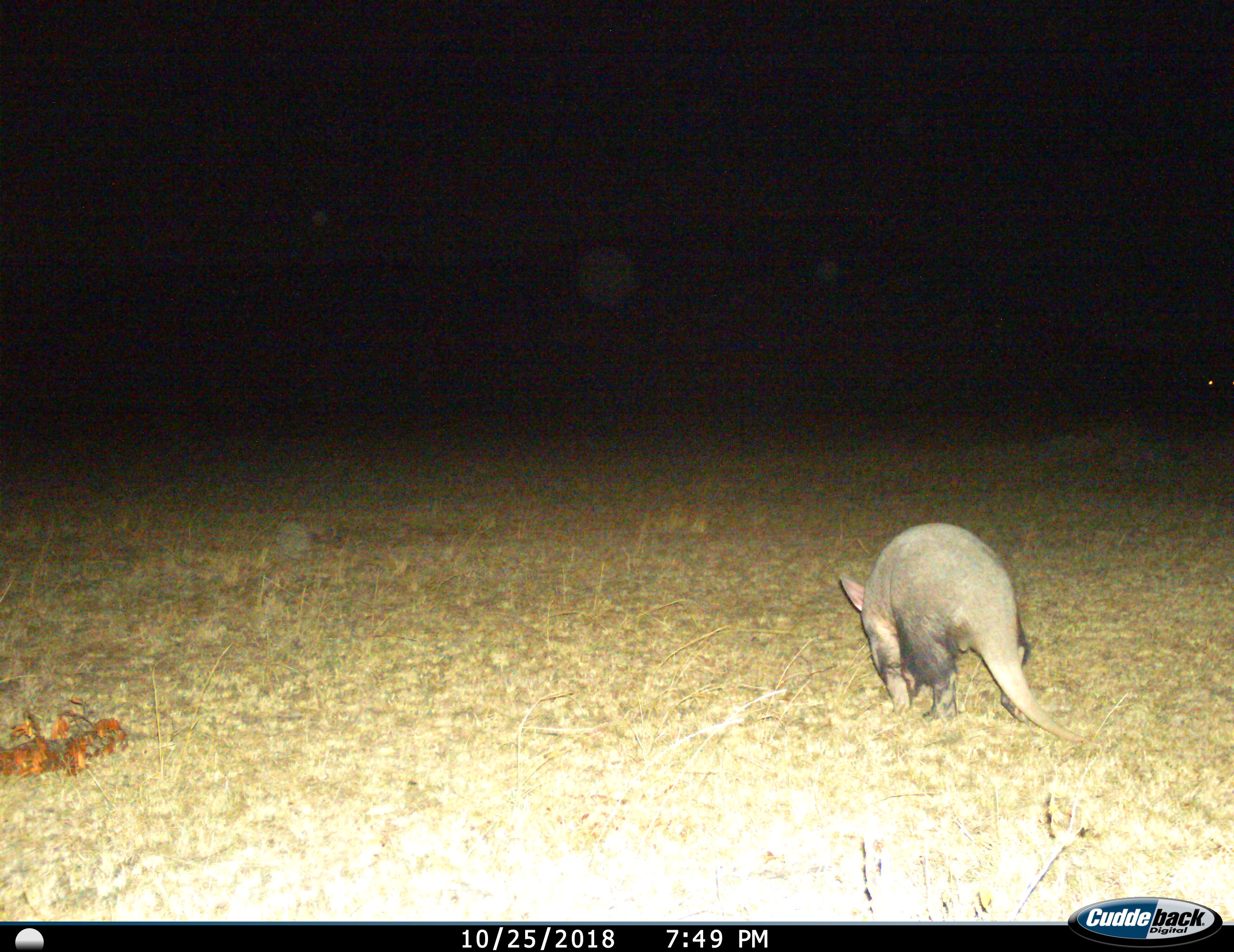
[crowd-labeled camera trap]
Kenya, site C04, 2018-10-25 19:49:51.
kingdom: Animalia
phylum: Chordata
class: Mammalia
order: Tubulidentata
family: Orycteropodidae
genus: Orycteropus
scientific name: Orycteropus afer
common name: aardvark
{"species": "aardvark (Orycteropus afer)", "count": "1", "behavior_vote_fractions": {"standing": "20%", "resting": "0%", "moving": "60%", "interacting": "0%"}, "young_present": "0%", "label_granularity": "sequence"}